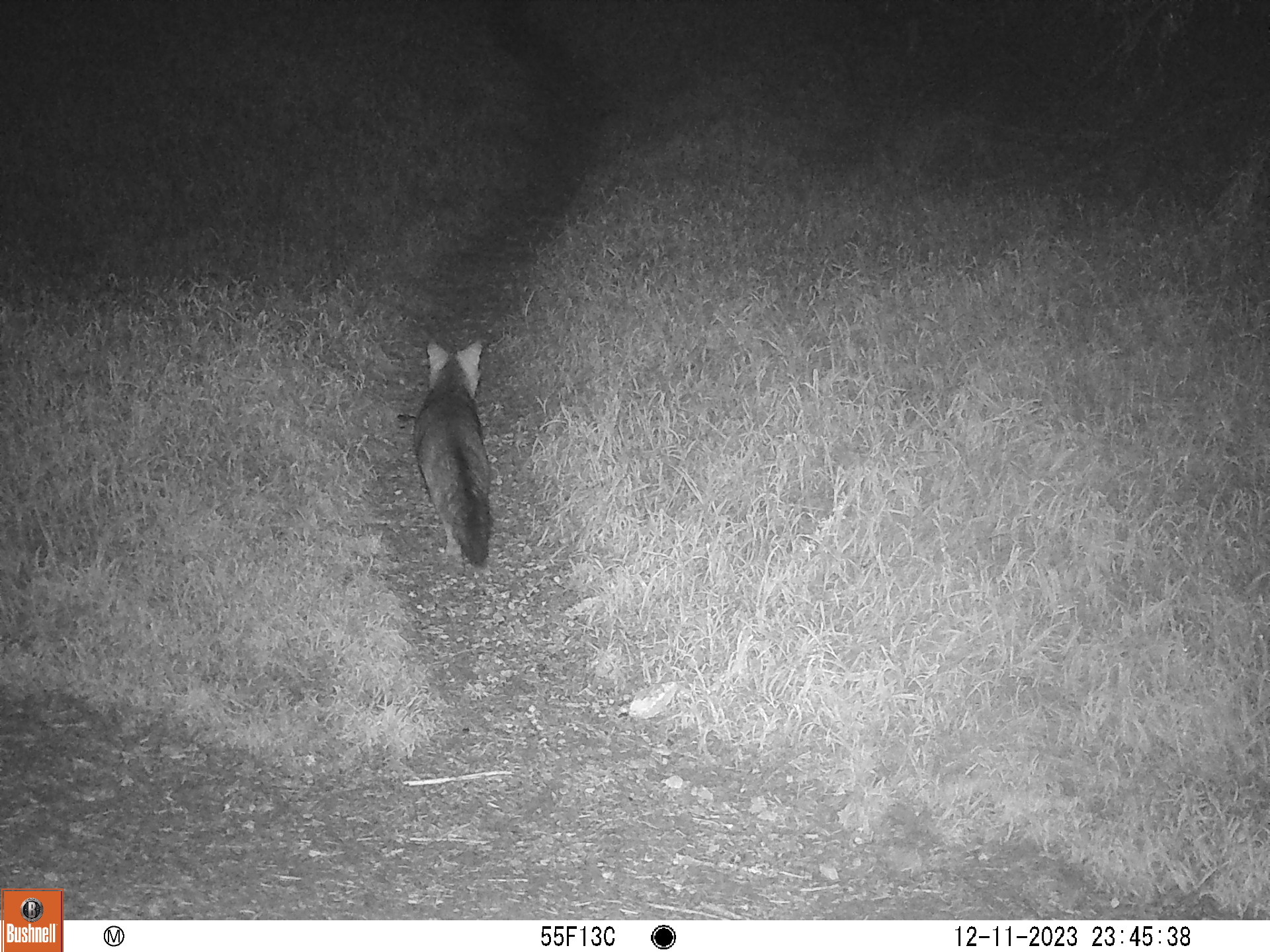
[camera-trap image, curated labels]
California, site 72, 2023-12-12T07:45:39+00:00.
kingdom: Animalia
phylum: Chordata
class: Mammalia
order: Carnivora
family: Canidae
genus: Urocyon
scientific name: Urocyon cinereoargenteus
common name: gray fox